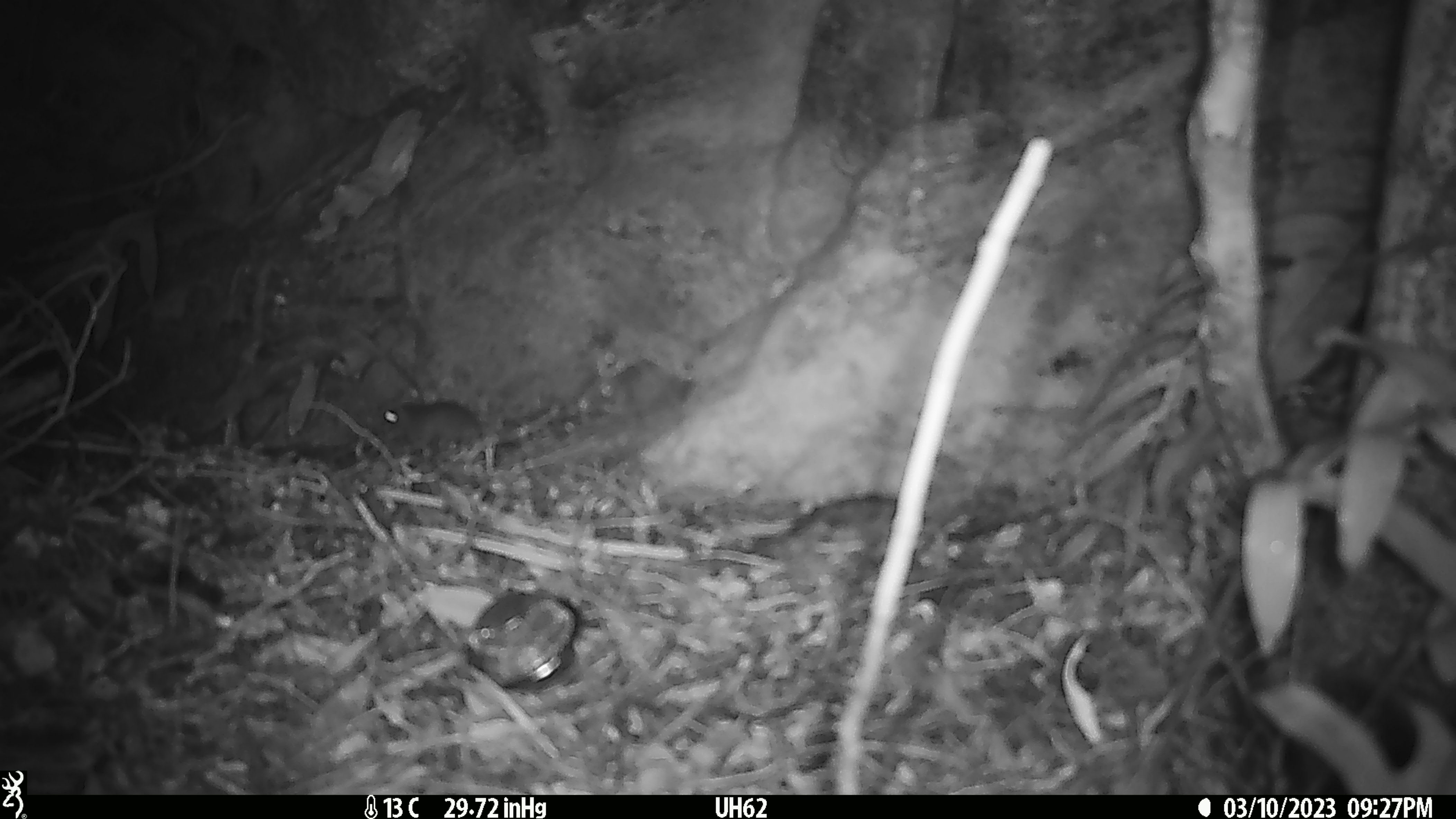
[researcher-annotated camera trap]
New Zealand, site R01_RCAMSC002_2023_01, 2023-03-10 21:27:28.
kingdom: Animalia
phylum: Chordata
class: Mammalia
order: Rodentia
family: Muridae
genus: Mus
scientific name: Mus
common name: mouse